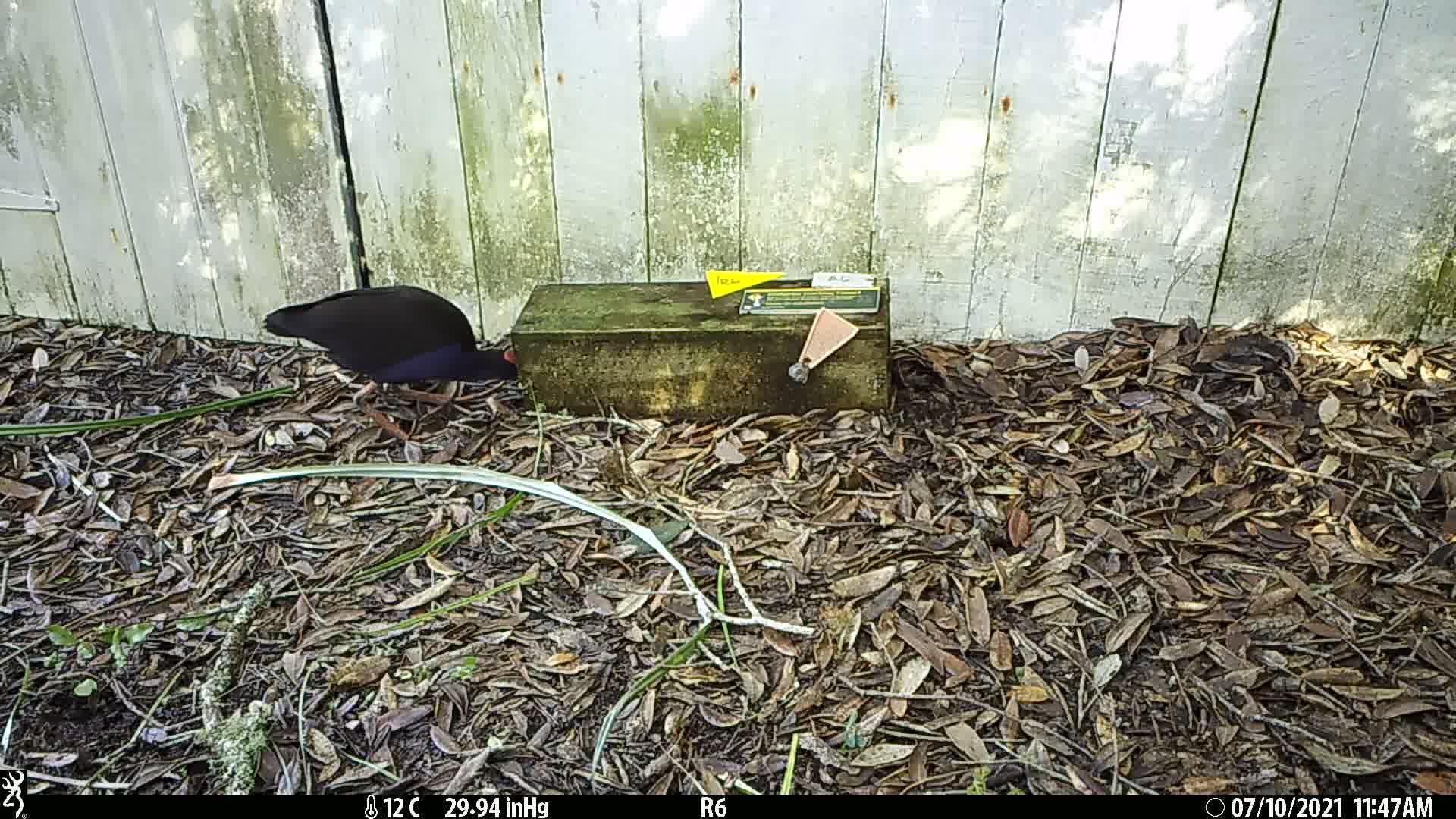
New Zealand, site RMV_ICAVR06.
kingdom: Animalia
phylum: Chordata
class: Aves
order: Gruiformes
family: Rallidae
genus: Porphyrio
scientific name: Porphyrio melanotus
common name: australasian swamphen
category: pukeko